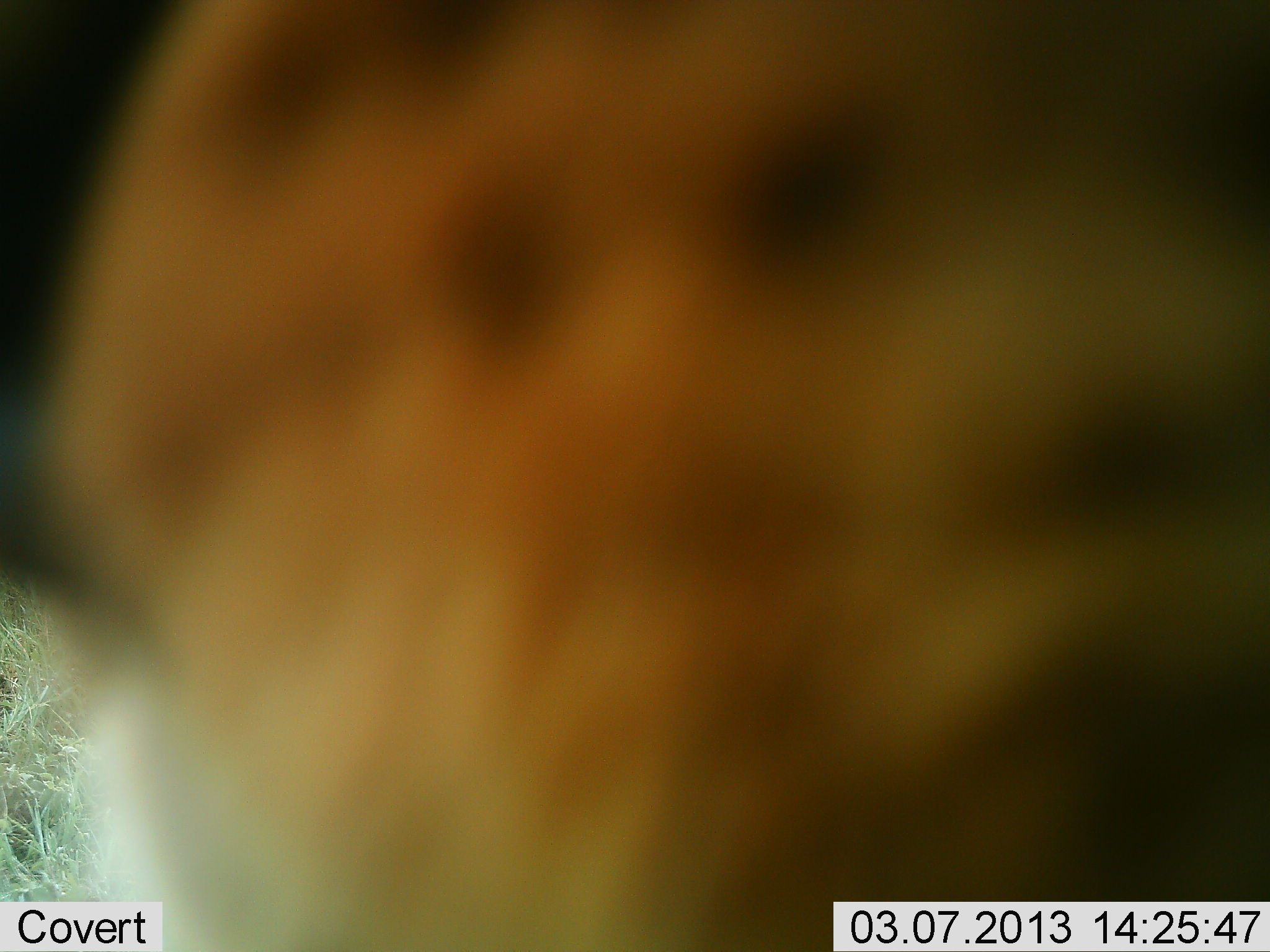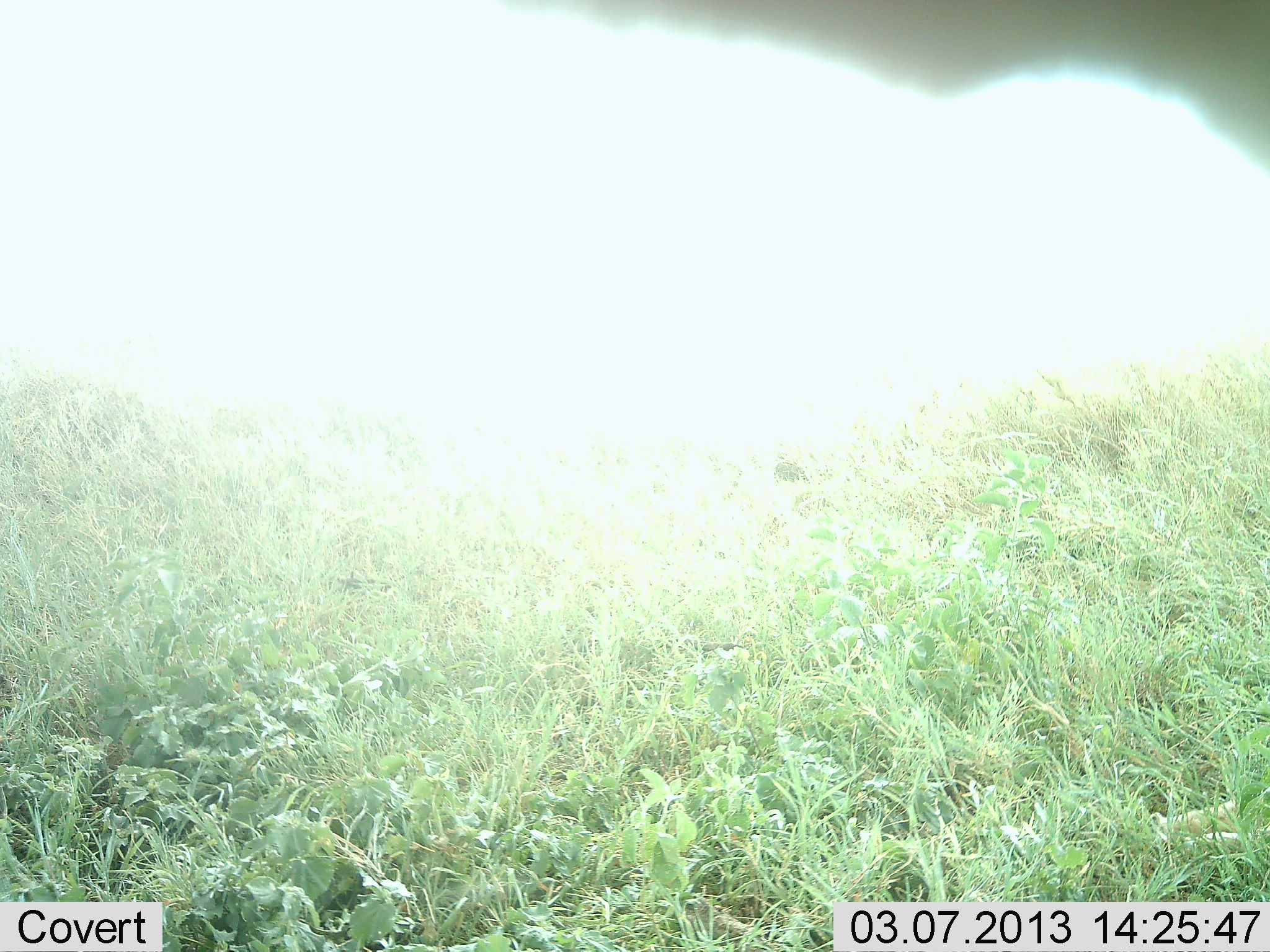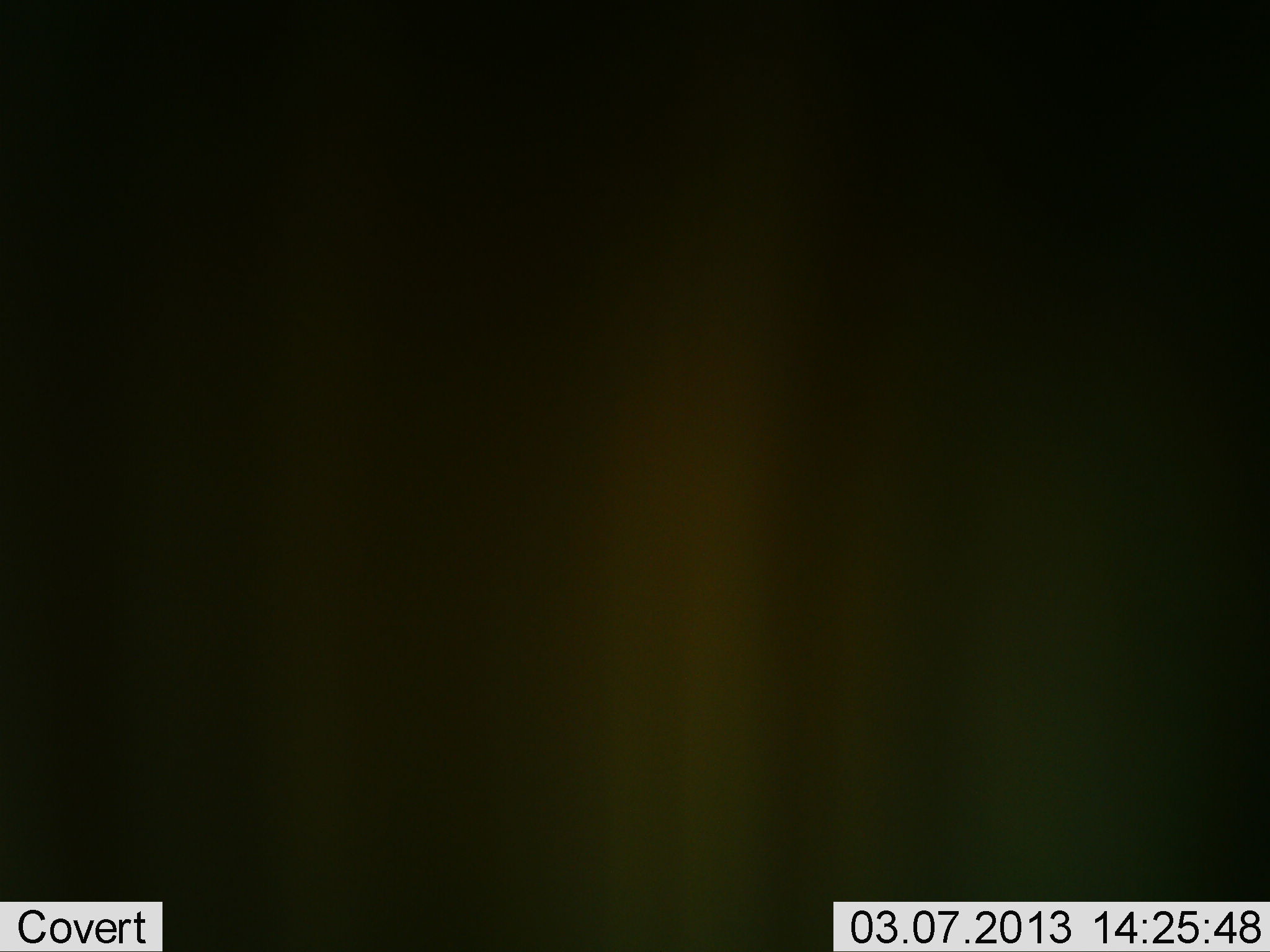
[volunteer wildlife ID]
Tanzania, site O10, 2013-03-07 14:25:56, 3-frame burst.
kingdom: Animalia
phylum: Chordata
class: Mammalia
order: Carnivora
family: Felidae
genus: Acinonyx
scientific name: Acinonyx jubatus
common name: cheetah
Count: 1.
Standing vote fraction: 25%.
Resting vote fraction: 0%.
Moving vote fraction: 88%.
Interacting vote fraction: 0%.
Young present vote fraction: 0%.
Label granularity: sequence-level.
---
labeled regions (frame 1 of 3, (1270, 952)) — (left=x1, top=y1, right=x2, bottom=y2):
animal: (left=1, top=1, right=1270, bottom=952)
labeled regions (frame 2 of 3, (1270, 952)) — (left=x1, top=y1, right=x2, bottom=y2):
animal: (left=495, top=0, right=1270, bottom=177)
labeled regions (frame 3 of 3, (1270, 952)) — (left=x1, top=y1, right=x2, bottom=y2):
animal: (left=1, top=1, right=1270, bottom=952)